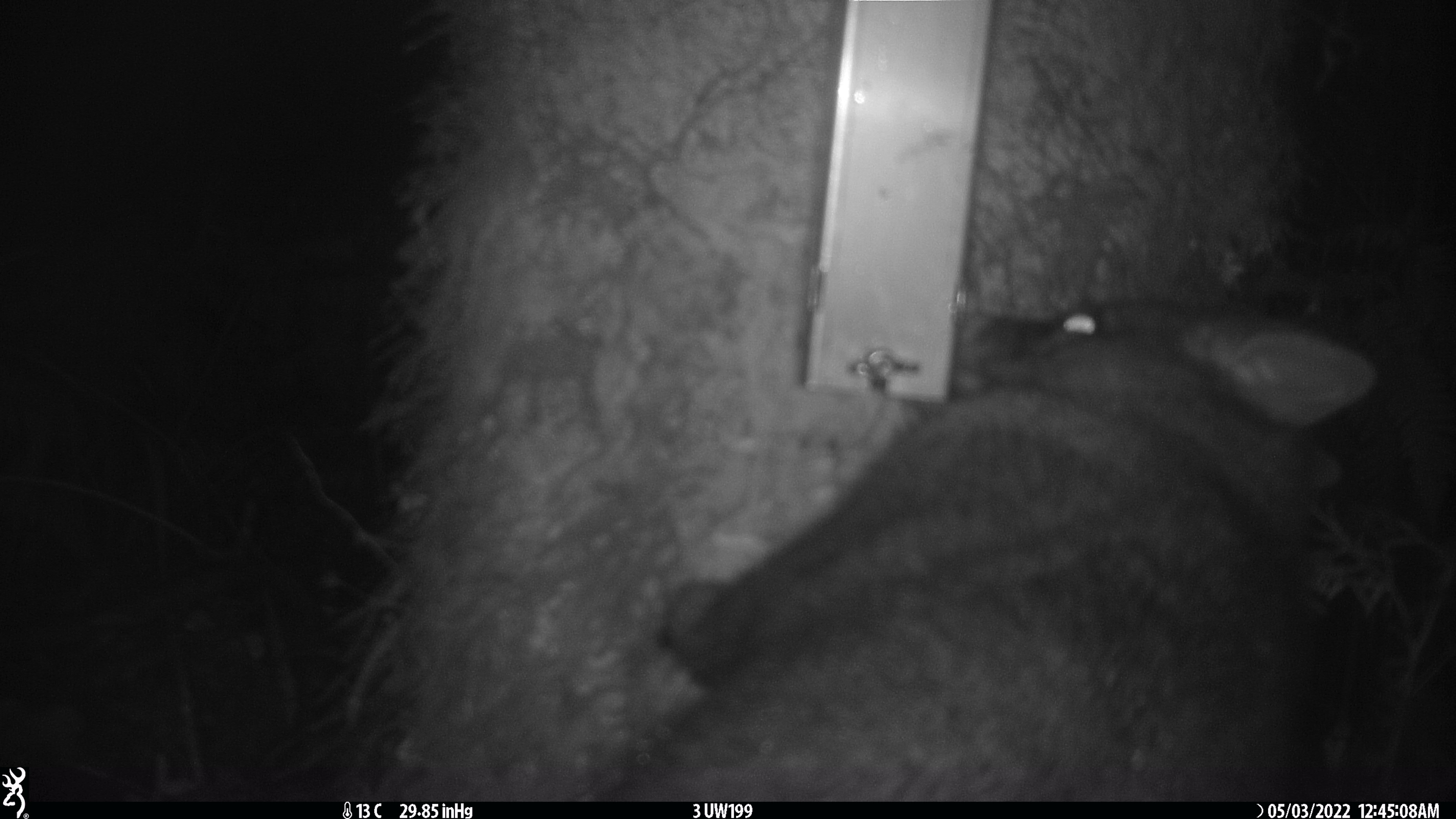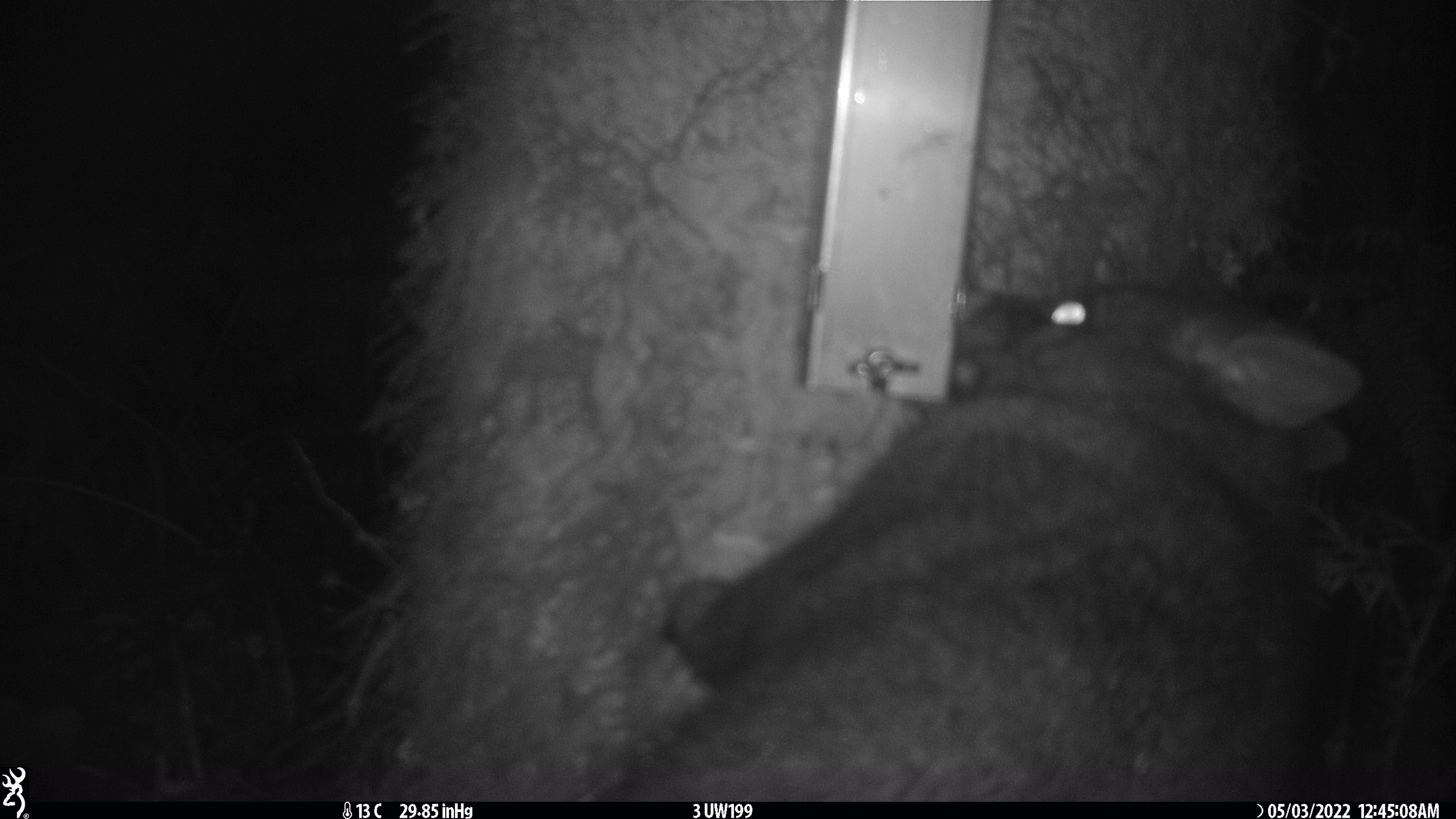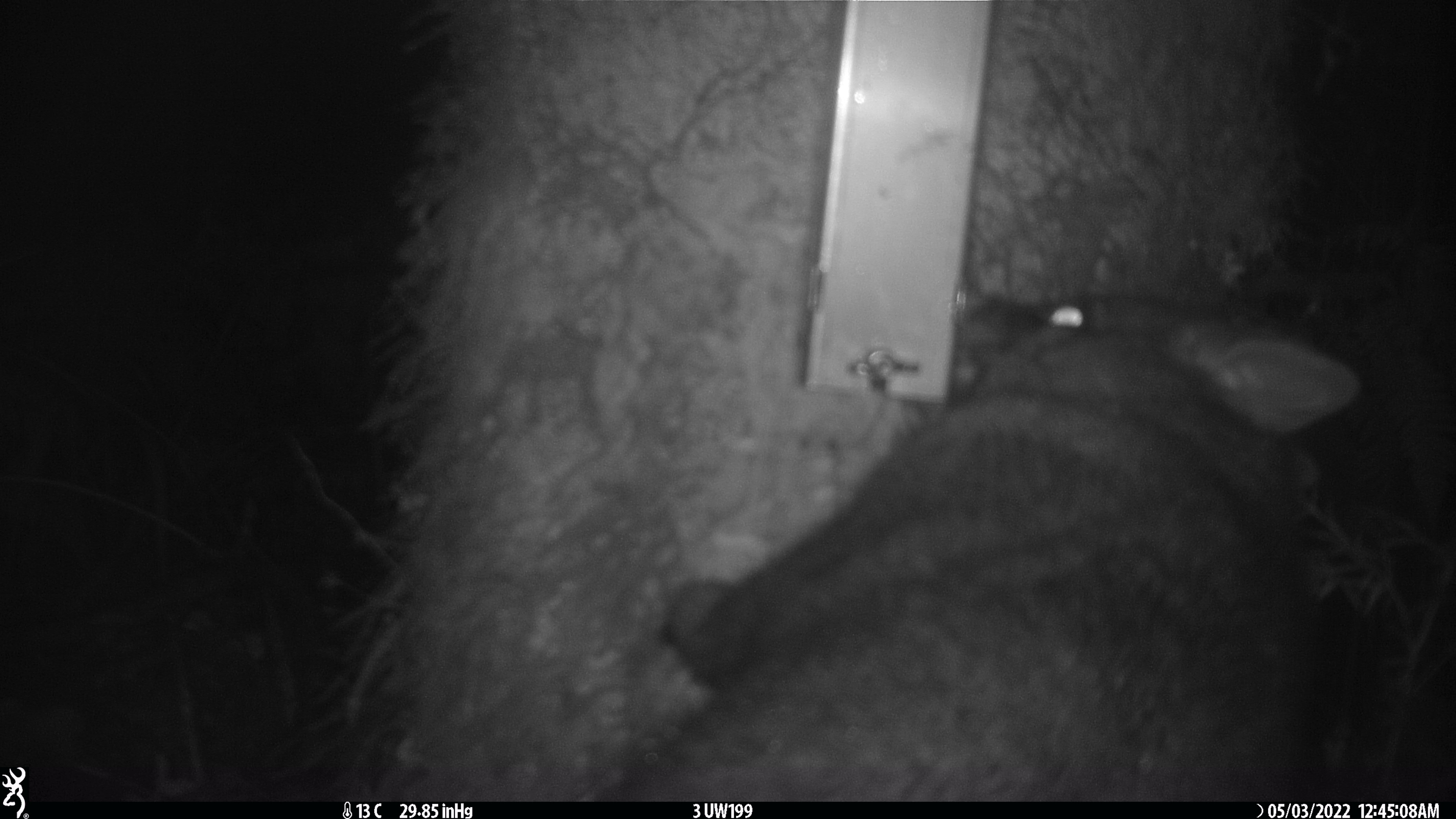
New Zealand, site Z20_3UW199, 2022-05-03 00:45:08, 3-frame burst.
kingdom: Animalia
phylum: Chordata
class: Mammalia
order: Diprotodontia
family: Phalangeridae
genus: Trichosurus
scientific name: Trichosurus vulpecula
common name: common brushtail possum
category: possum